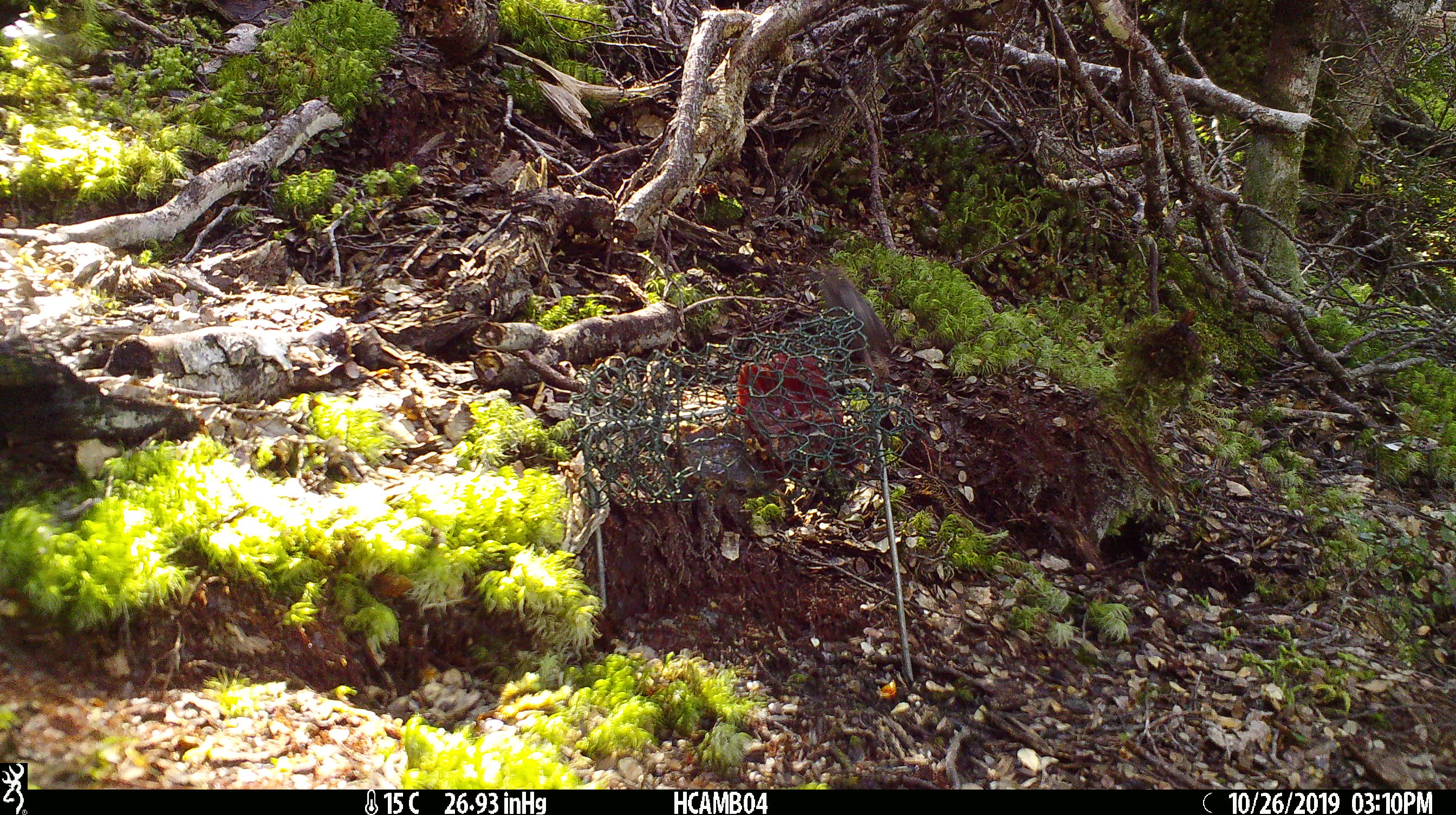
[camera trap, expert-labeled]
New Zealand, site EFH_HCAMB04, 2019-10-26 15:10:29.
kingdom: Animalia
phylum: Chordata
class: Mammalia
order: Rodentia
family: Muridae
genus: Mus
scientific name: Mus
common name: mouse